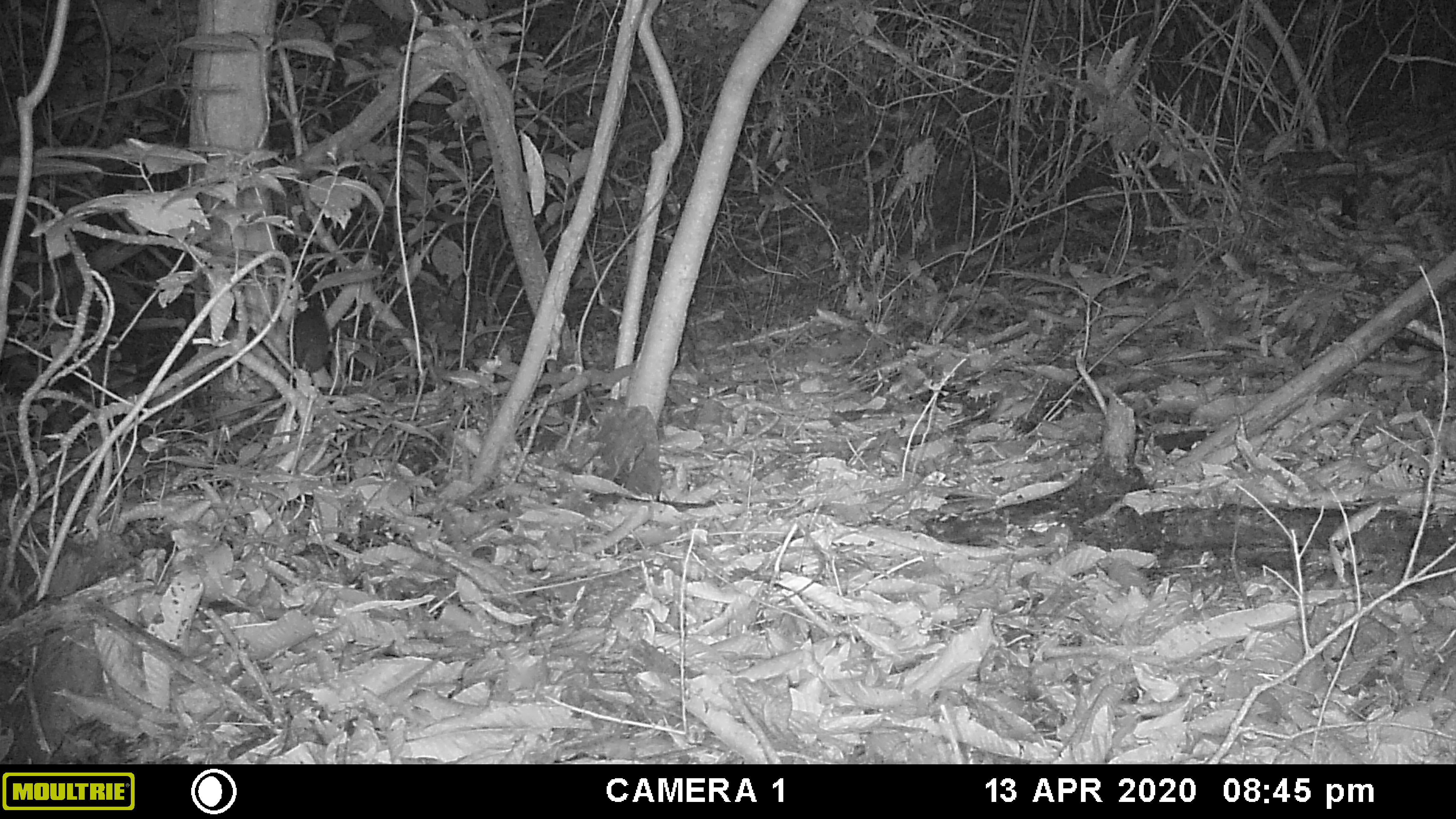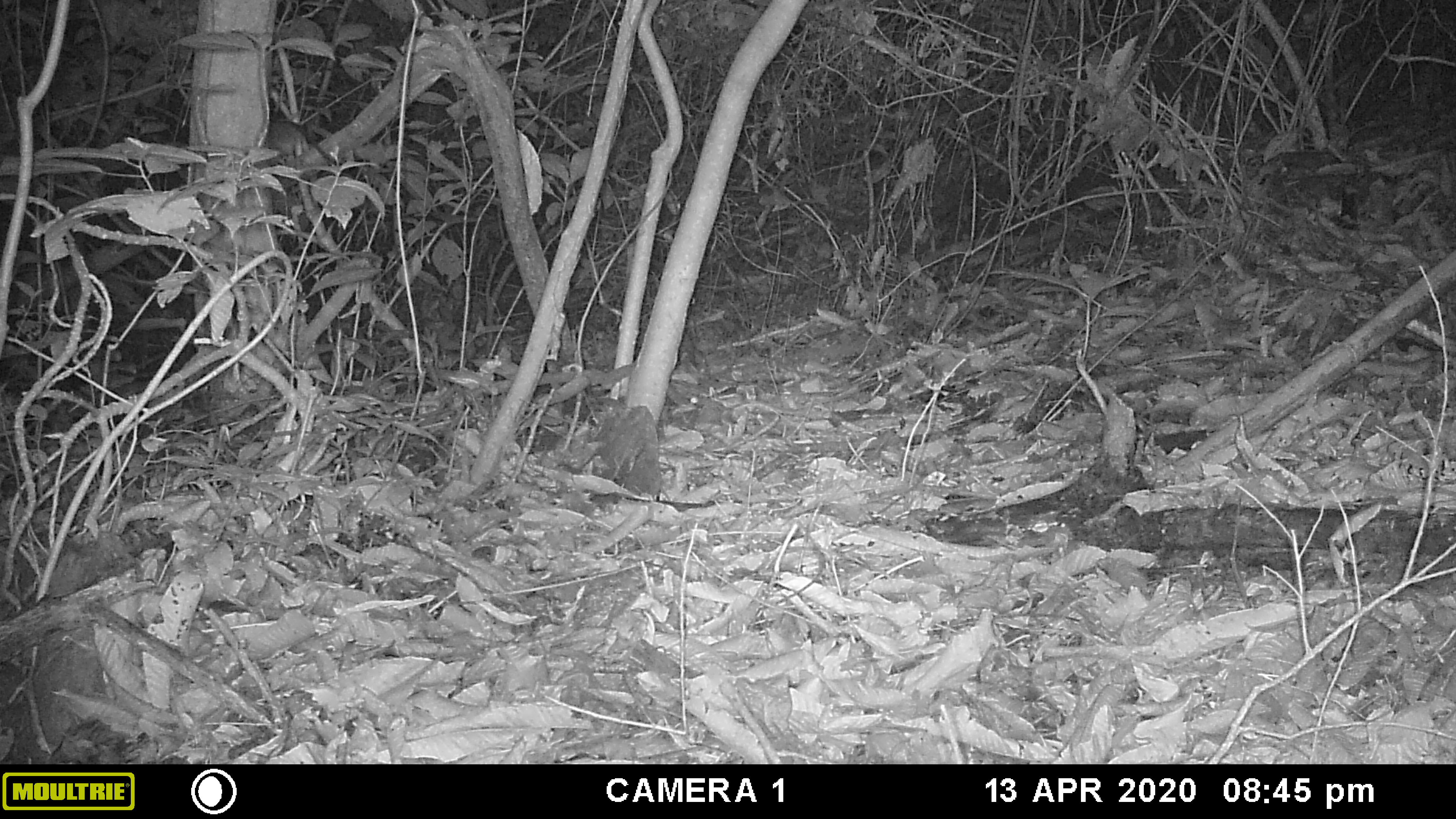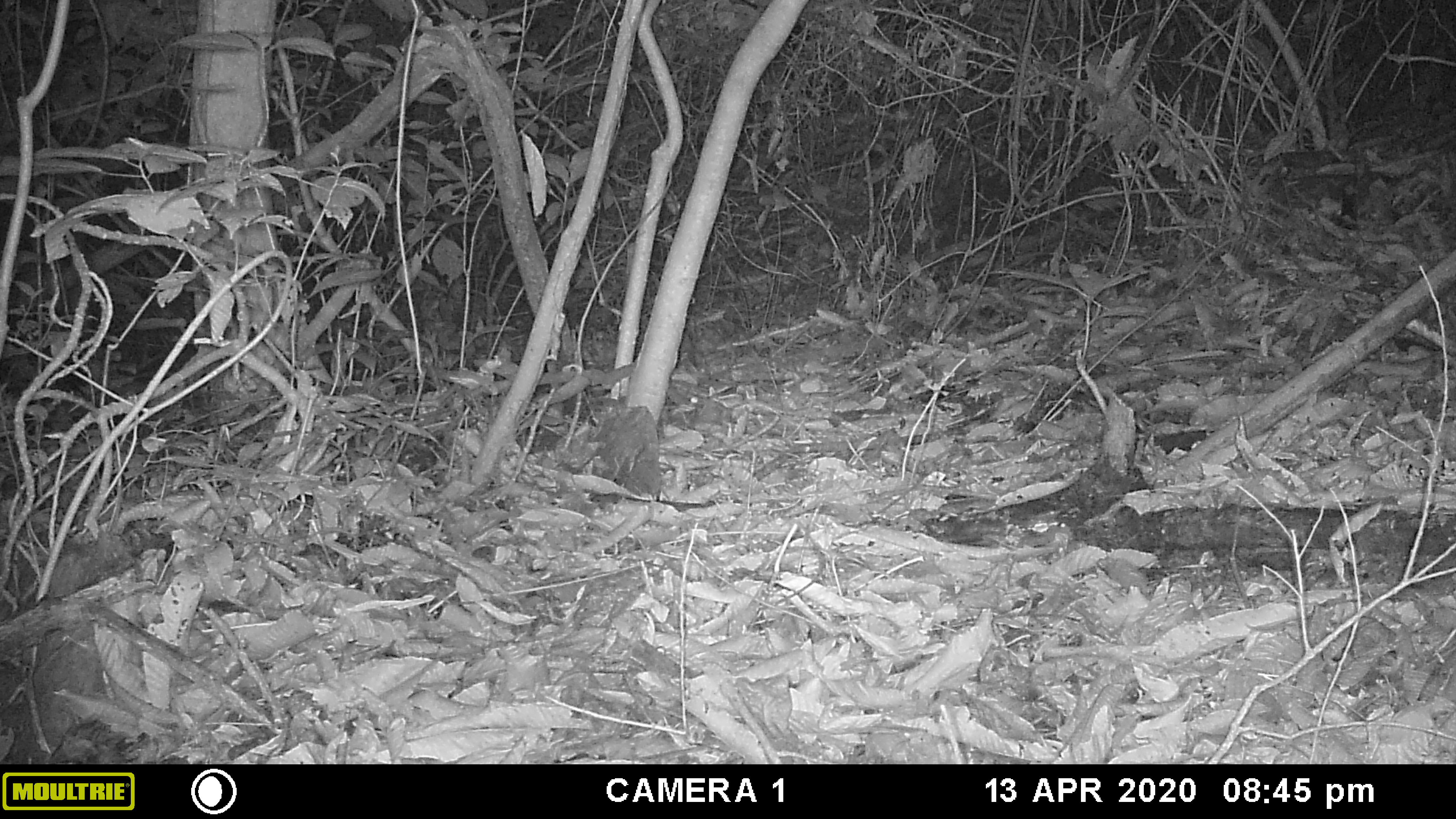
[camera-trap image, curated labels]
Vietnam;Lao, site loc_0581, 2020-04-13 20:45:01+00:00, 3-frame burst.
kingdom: Animalia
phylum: Chordata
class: Mammalia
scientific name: Mammalia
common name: mammal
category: unidentified small mammal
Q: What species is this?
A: Unidentified small mammal (mammal) (Mammalia).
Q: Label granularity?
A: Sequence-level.